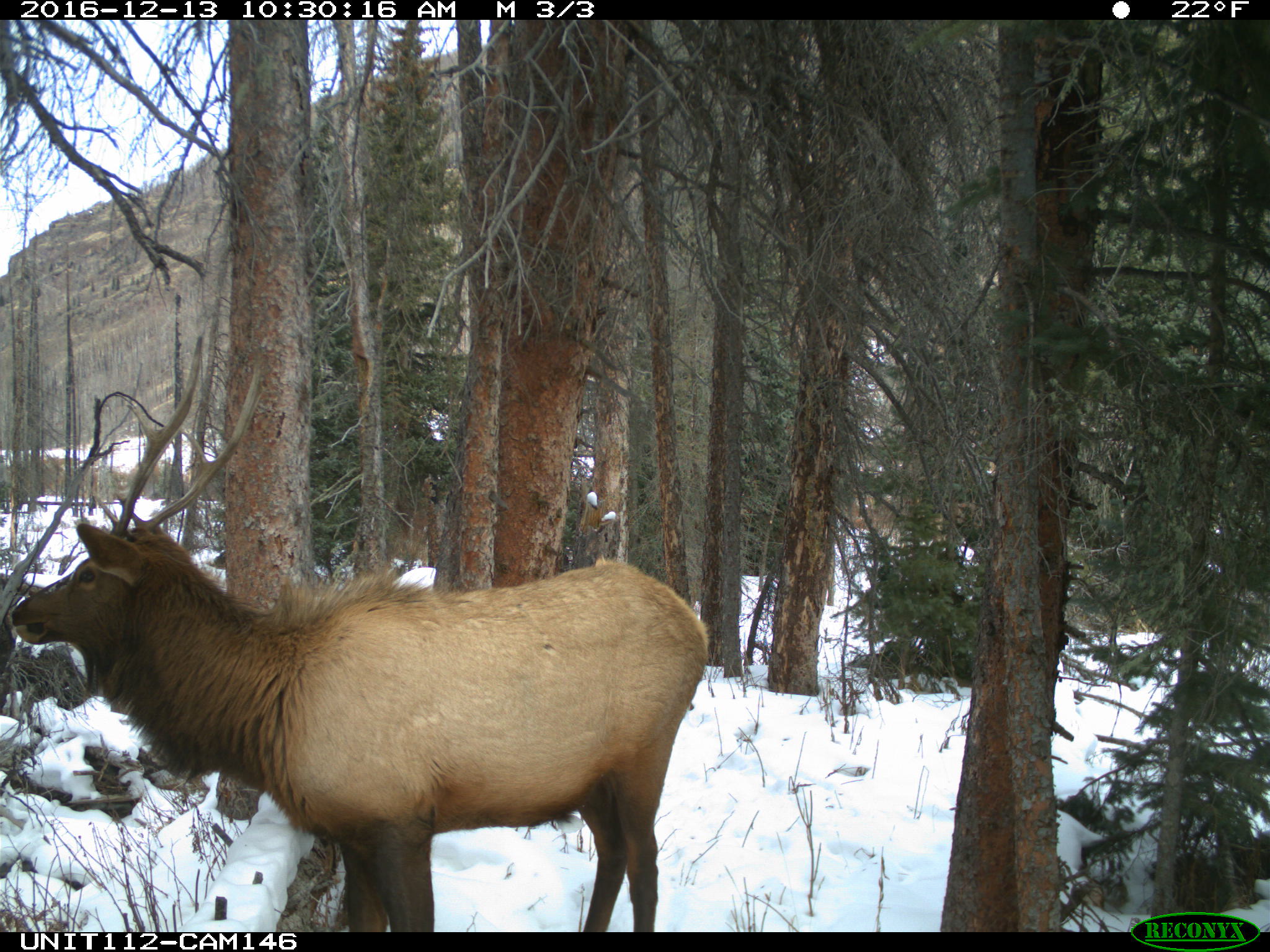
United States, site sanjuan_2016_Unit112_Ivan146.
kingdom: Animalia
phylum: Chordata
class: Mammalia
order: Artiodactyla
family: Cervidae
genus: Cervus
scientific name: Cervus elaphus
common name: red deer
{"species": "Cervus elaphus (red deer)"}